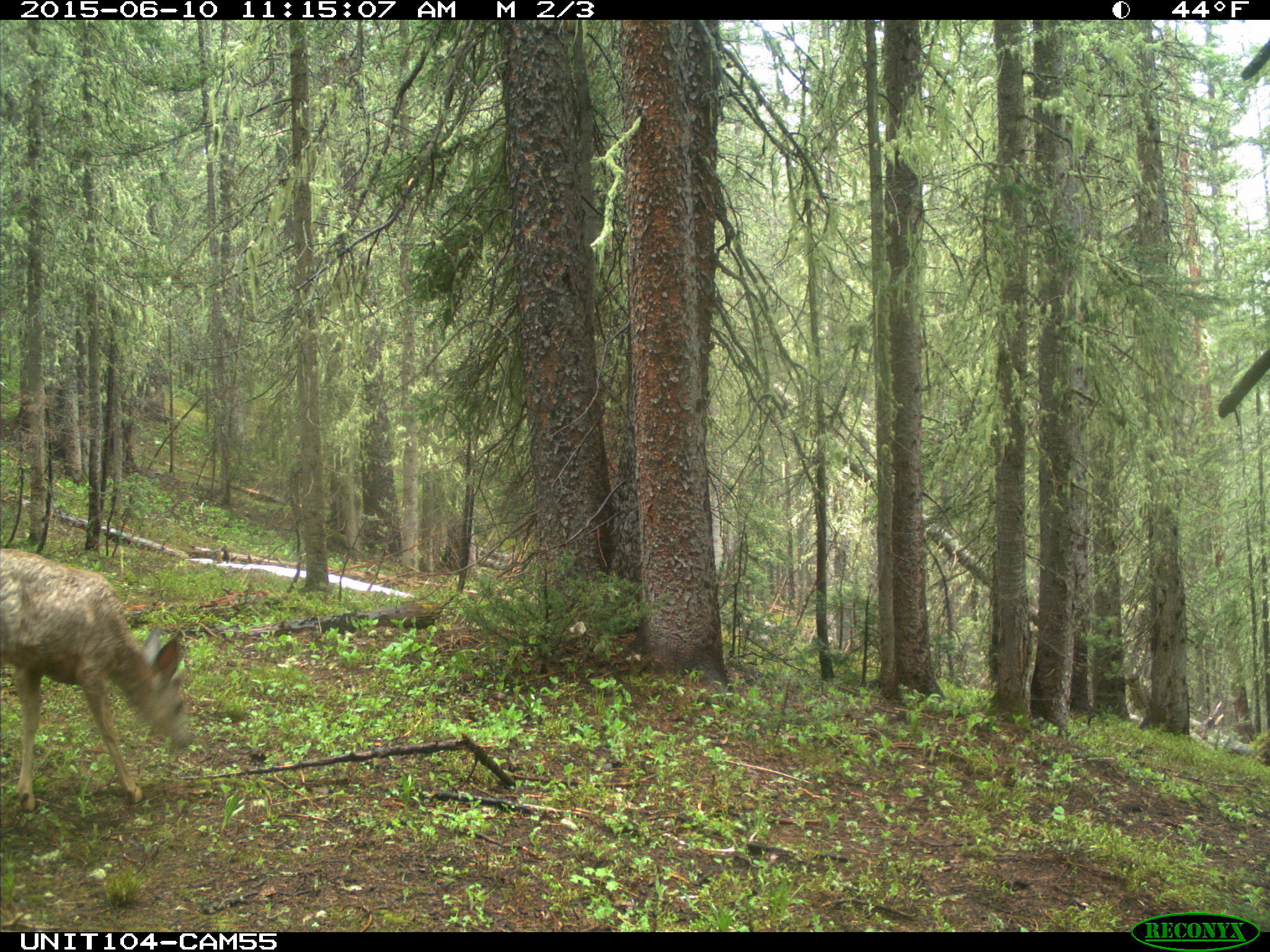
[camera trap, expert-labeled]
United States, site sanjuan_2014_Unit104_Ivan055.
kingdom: Animalia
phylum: Chordata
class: Mammalia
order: Artiodactyla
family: Cervidae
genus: Odocoileus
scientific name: Odocoileus hemionus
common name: mule deer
Odocoileus hemionus (mule deer).